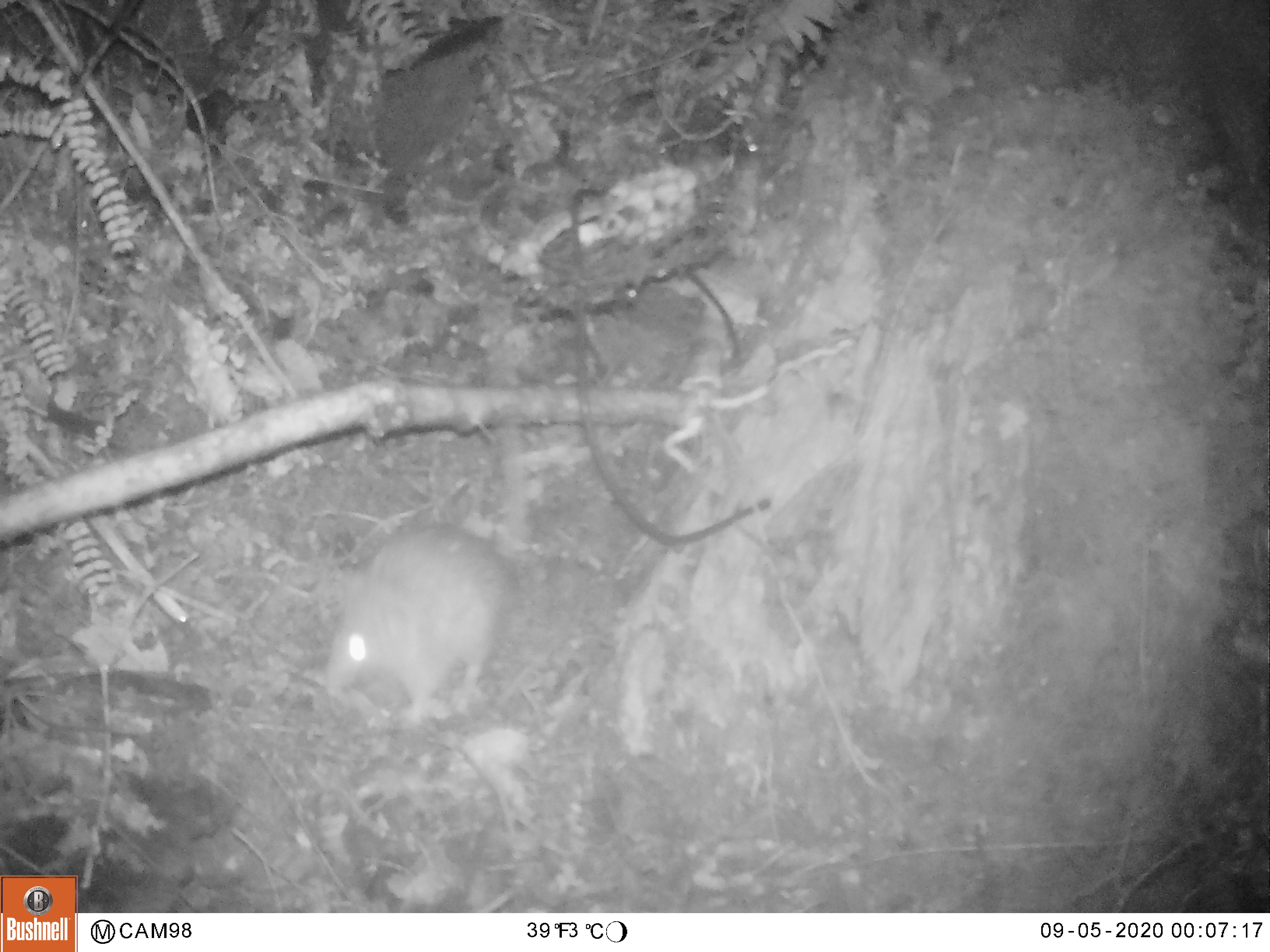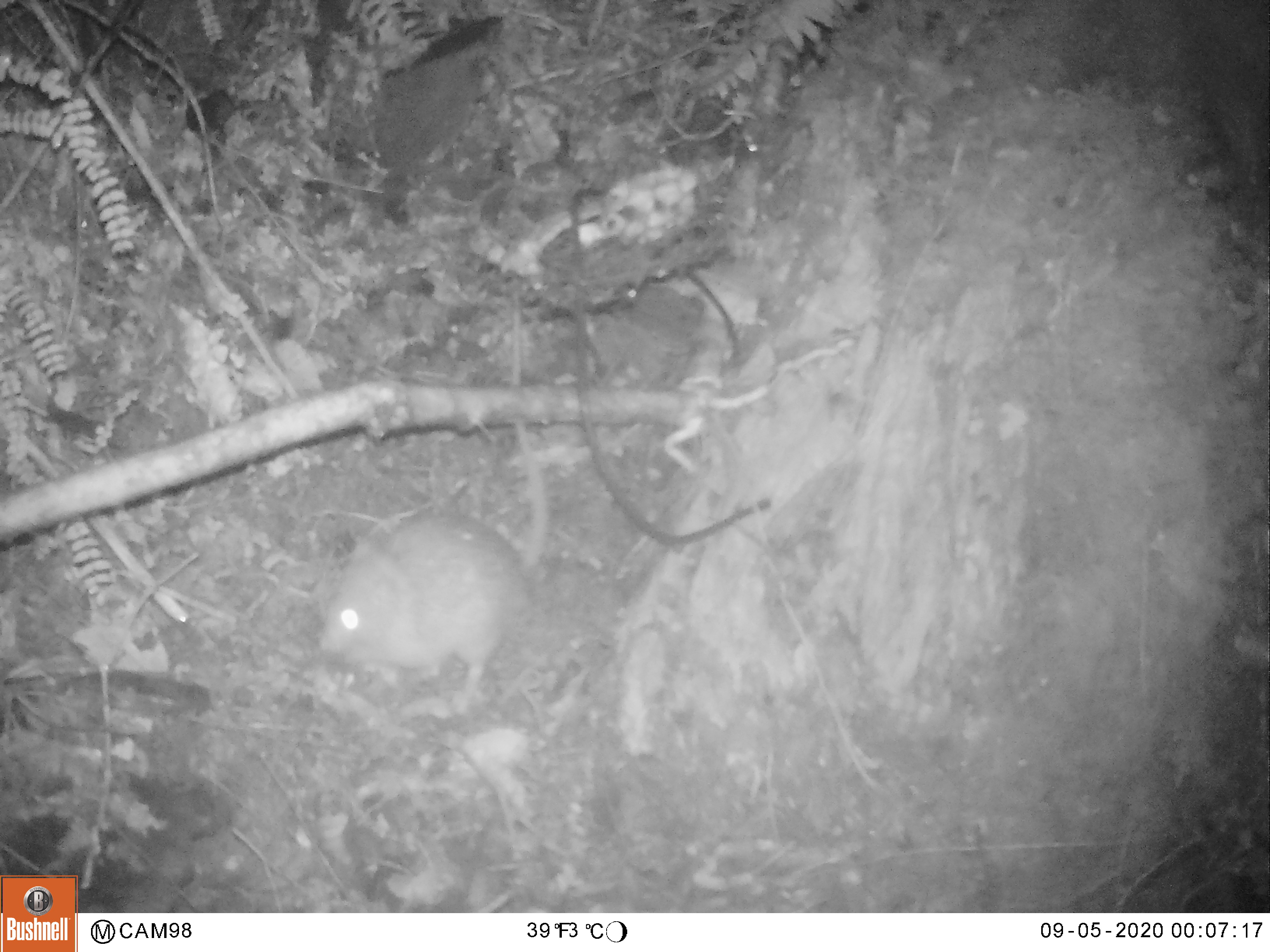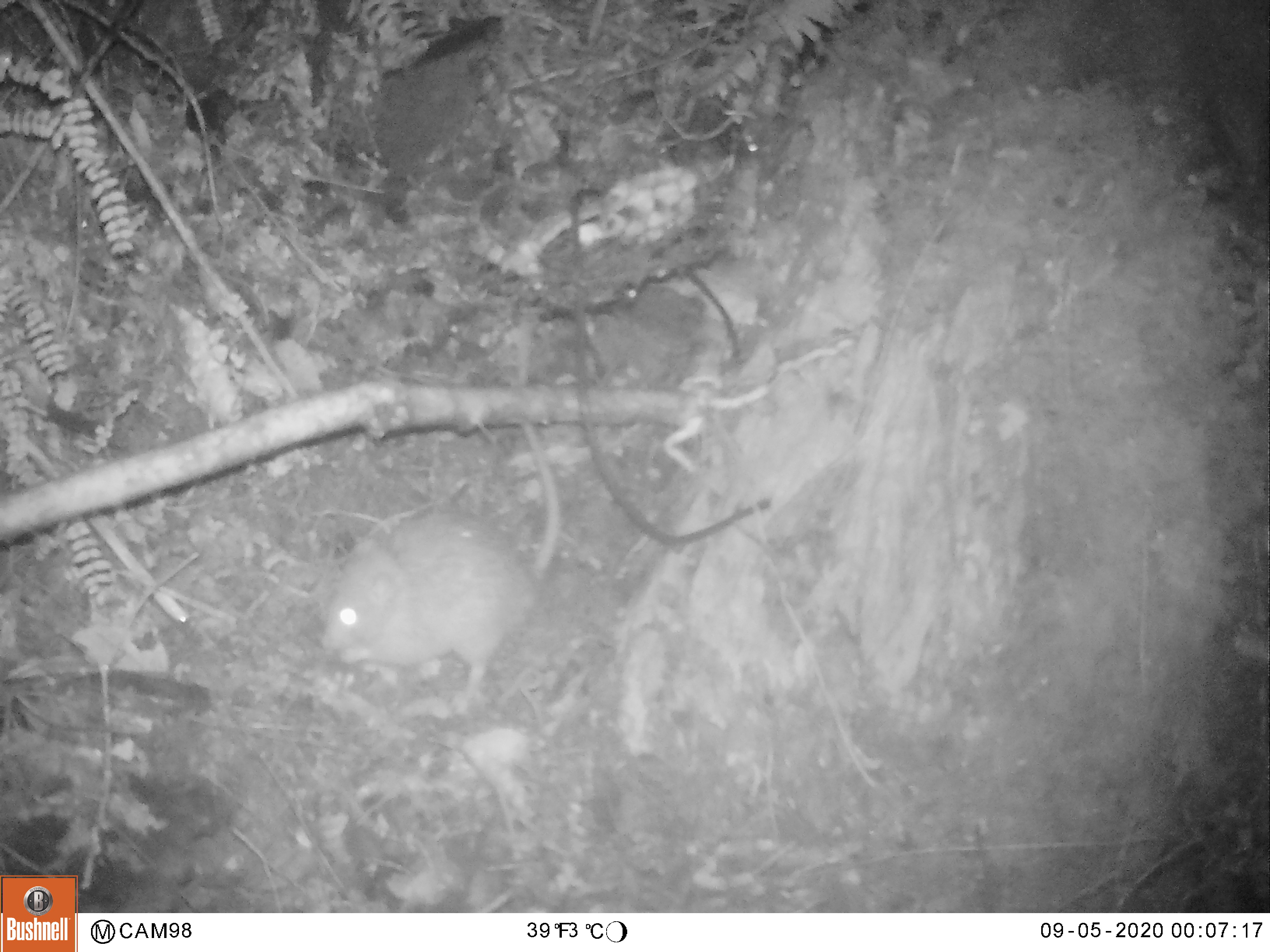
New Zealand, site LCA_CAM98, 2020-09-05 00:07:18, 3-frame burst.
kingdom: Animalia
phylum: Chordata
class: Mammalia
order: Rodentia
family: Muridae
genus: Rattus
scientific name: Rattus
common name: rat